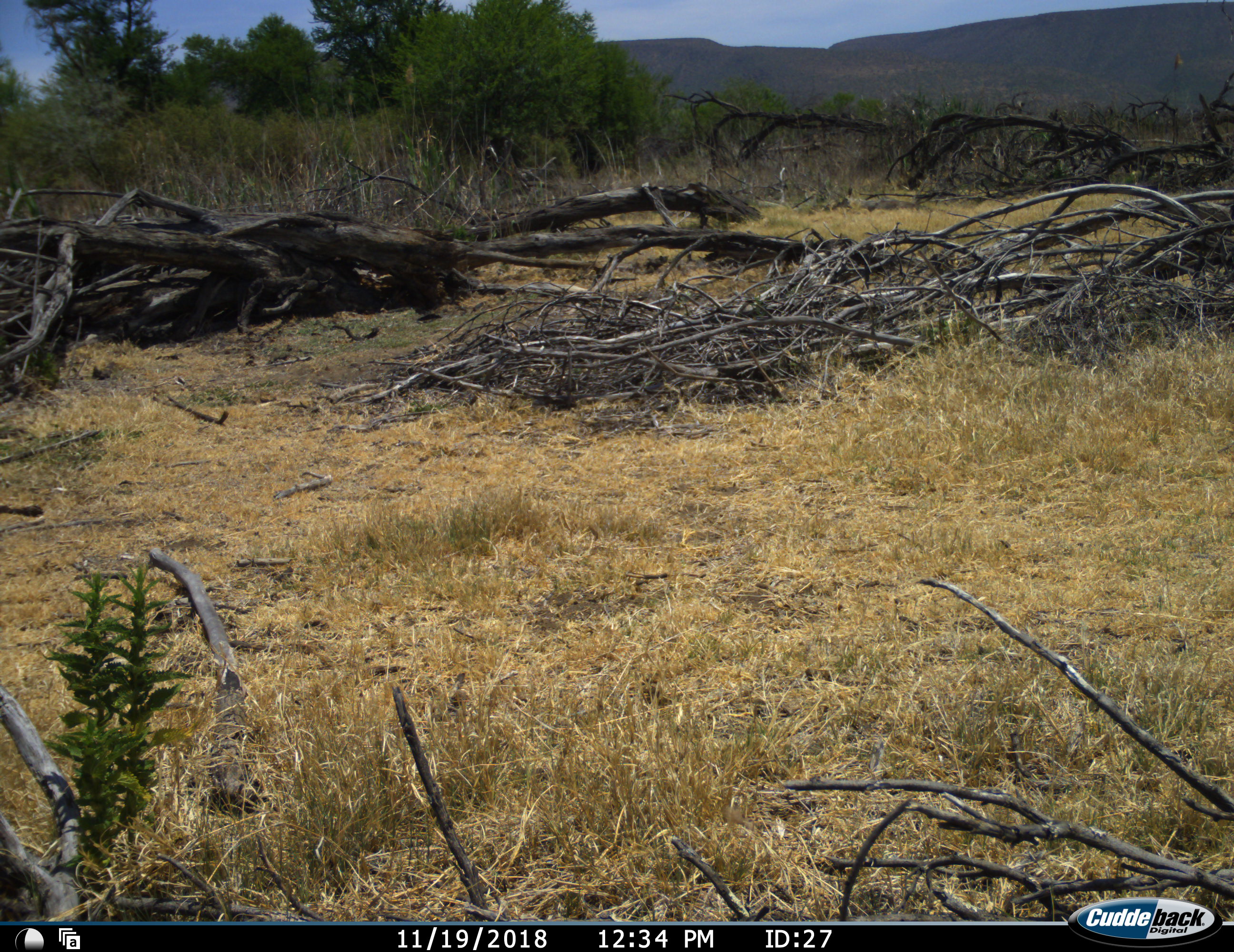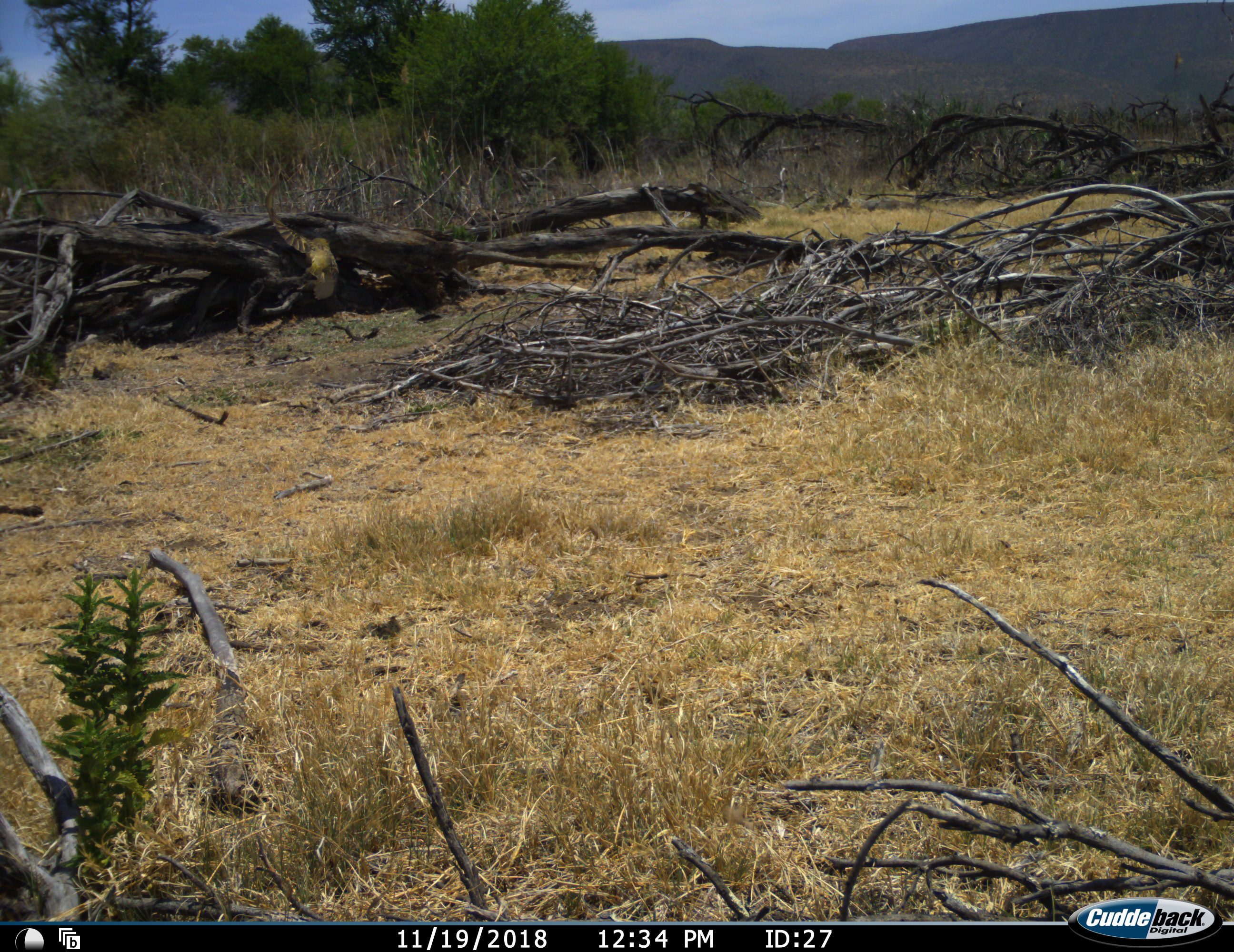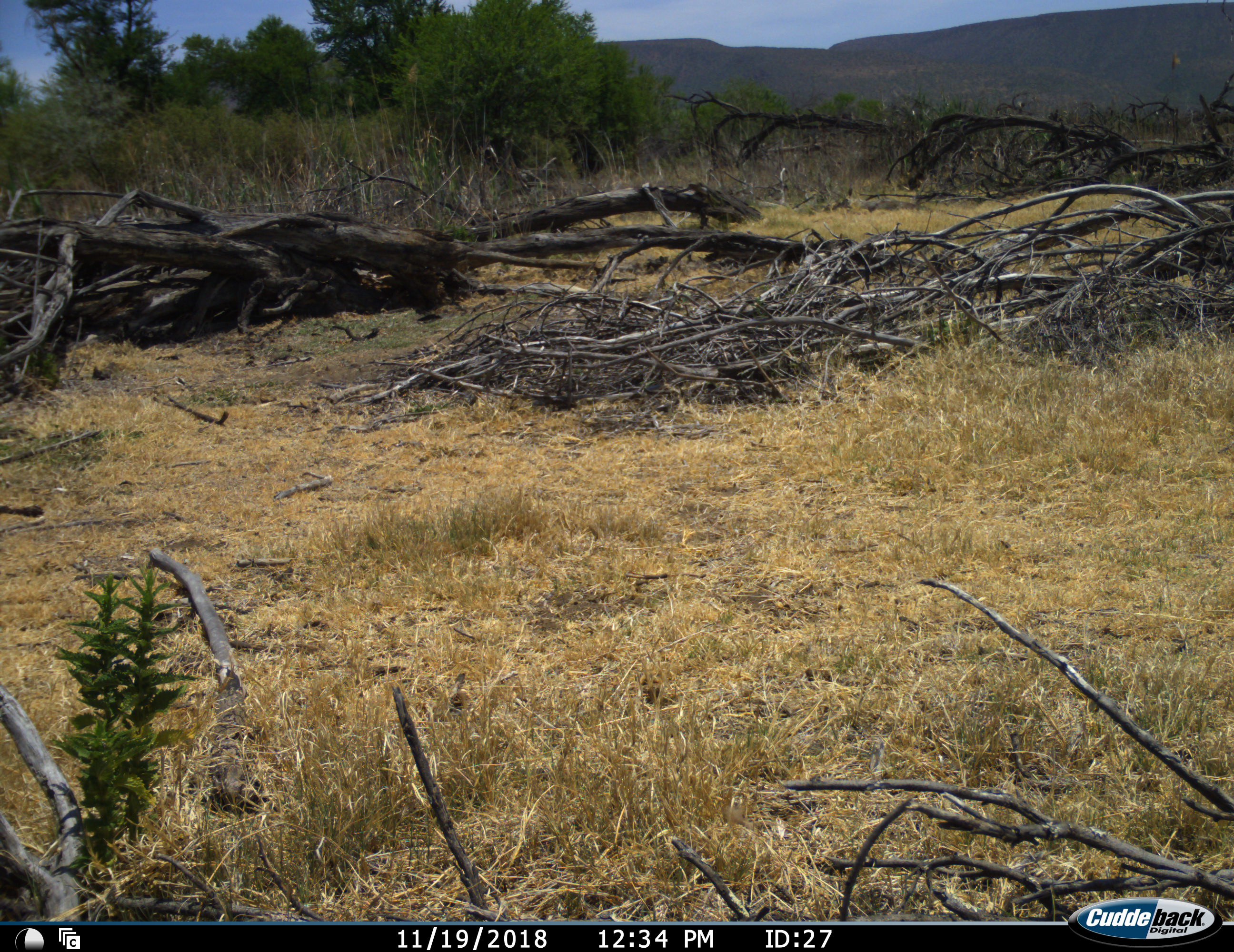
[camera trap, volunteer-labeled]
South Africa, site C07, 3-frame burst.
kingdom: Animalia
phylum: Chordata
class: Aves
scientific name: Aves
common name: bird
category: birdother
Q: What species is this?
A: Birdother (bird) (Aves).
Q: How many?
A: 1.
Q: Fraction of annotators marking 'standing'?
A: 0%.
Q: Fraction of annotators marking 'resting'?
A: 0%.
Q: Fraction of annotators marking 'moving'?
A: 100%.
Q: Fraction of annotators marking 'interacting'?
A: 0%.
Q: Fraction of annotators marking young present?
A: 0%.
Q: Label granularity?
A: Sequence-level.